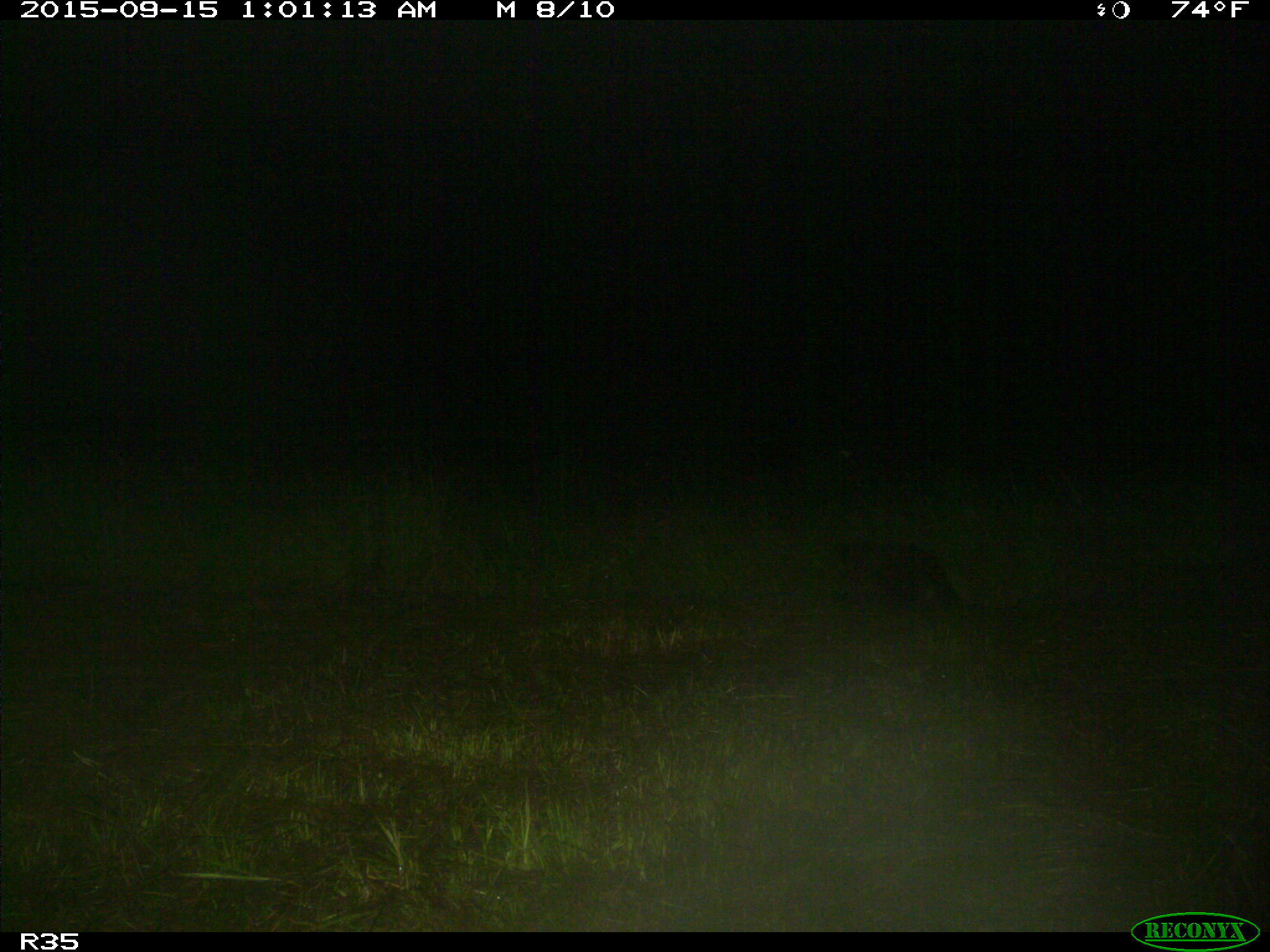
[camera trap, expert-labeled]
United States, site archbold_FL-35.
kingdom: Animalia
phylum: Chordata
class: Mammalia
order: Carnivora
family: Procyonidae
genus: Procyon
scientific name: Procyon lotor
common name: common raccoon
Procyon lotor (common raccoon).